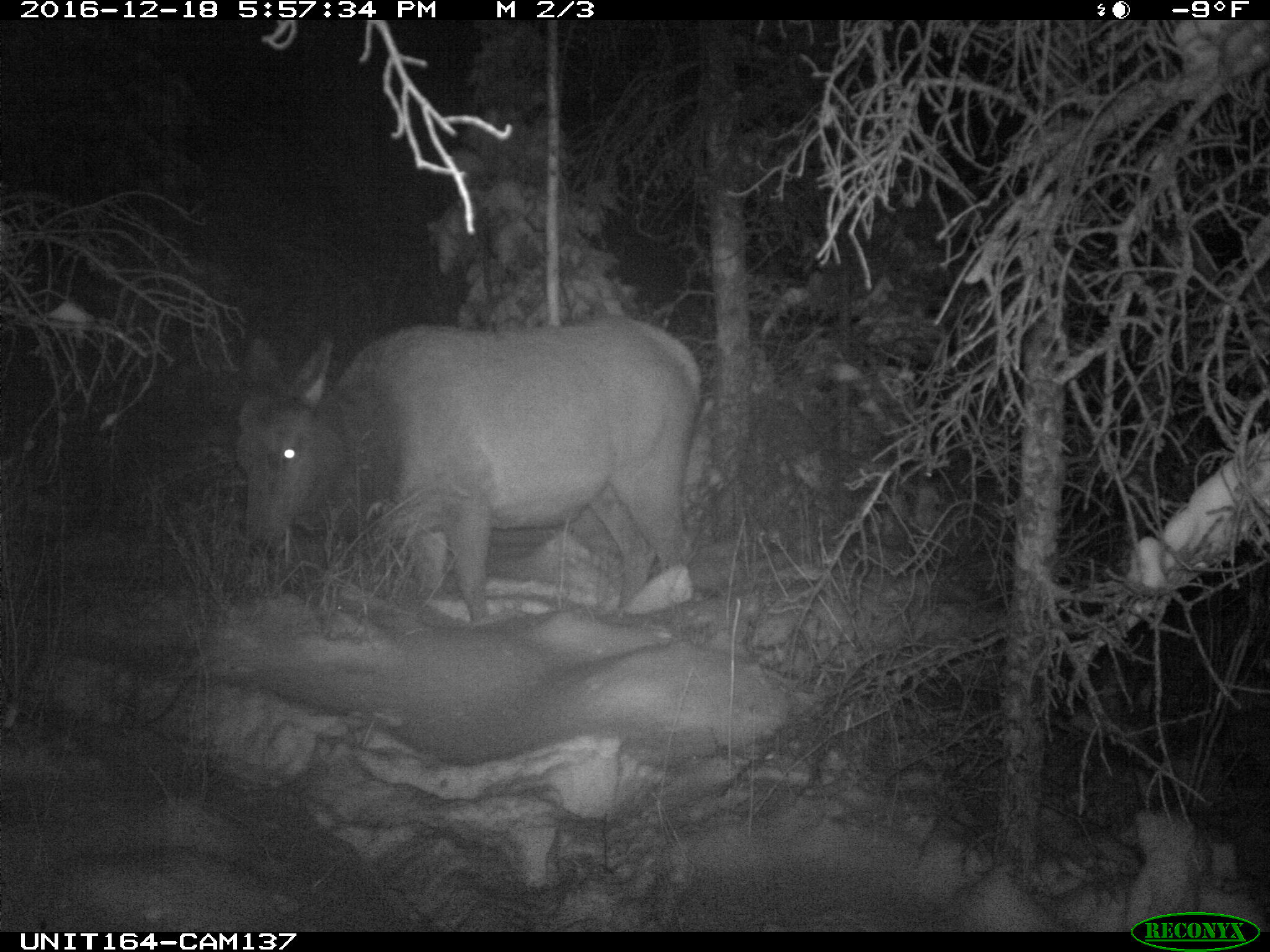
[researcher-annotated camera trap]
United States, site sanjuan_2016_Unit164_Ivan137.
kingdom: Animalia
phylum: Chordata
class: Mammalia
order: Artiodactyla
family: Cervidae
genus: Cervus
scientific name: Cervus elaphus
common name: red deer